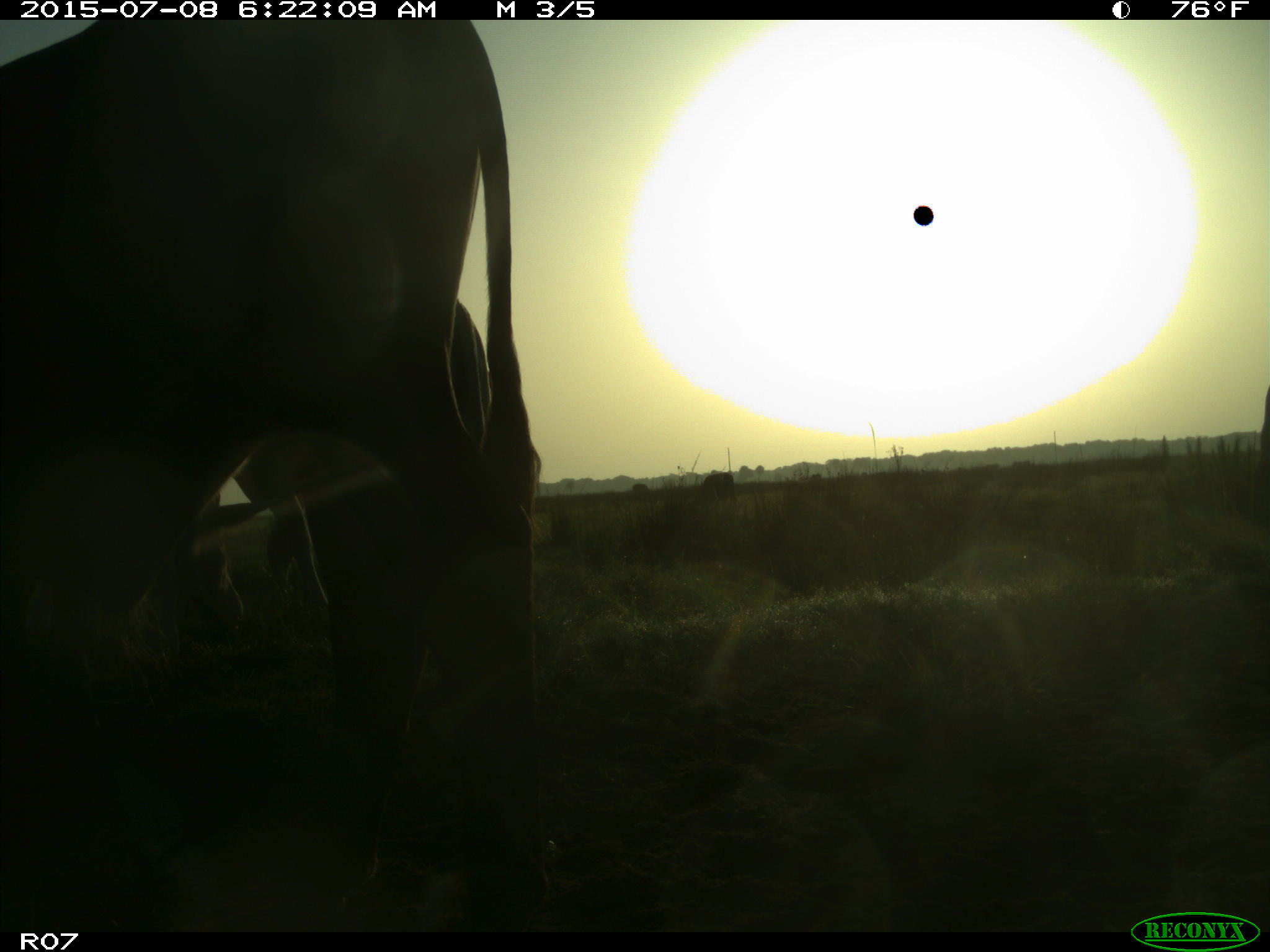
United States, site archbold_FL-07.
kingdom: Animalia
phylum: Chordata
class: Mammalia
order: Artiodactyla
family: Bovidae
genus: Bos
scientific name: Bos taurus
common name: domestic cow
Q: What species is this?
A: Bos taurus (domestic cow).